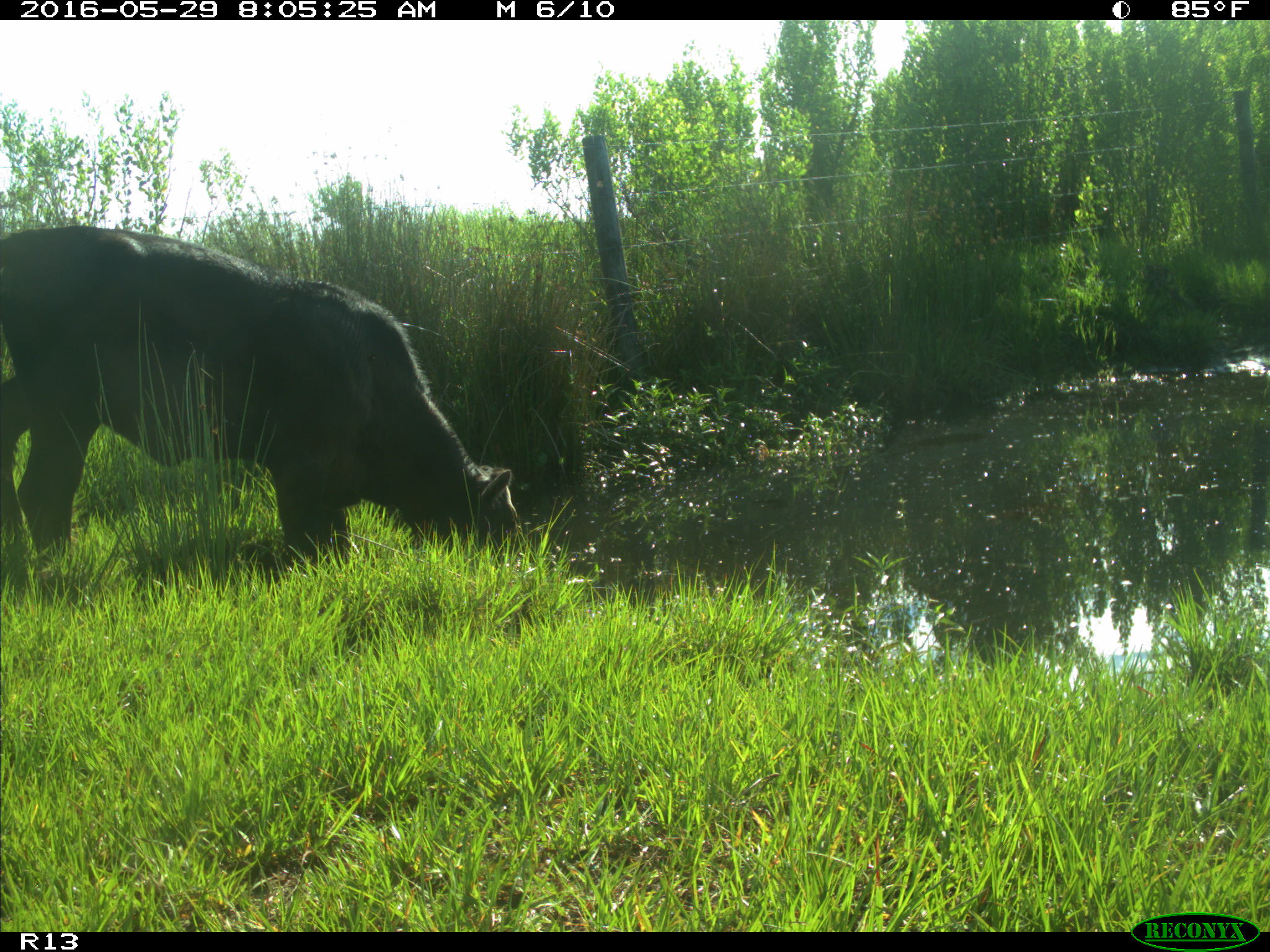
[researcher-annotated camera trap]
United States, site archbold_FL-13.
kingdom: Animalia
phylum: Chordata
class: Mammalia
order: Artiodactyla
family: Bovidae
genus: Bos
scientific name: Bos taurus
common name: domestic cow